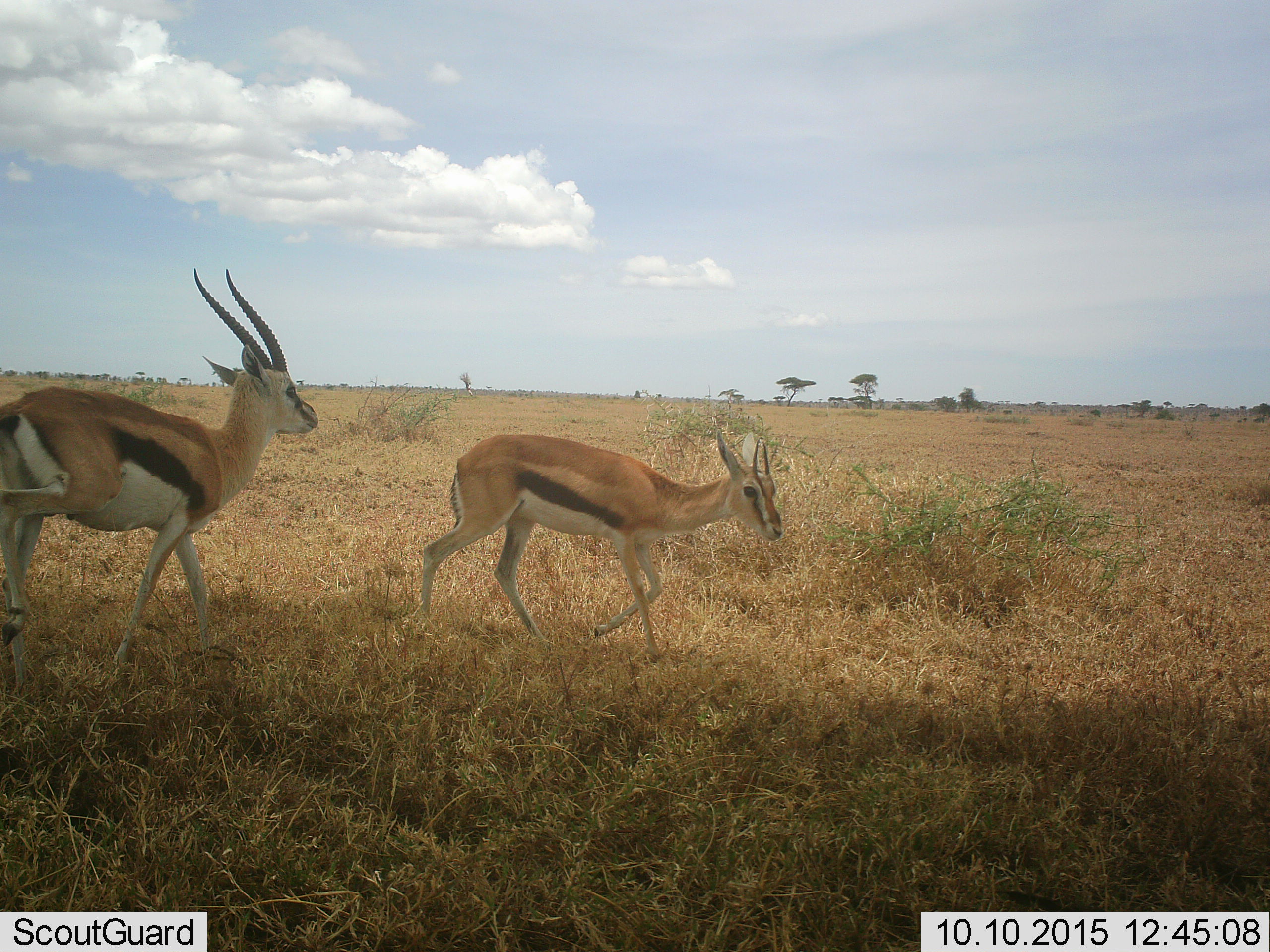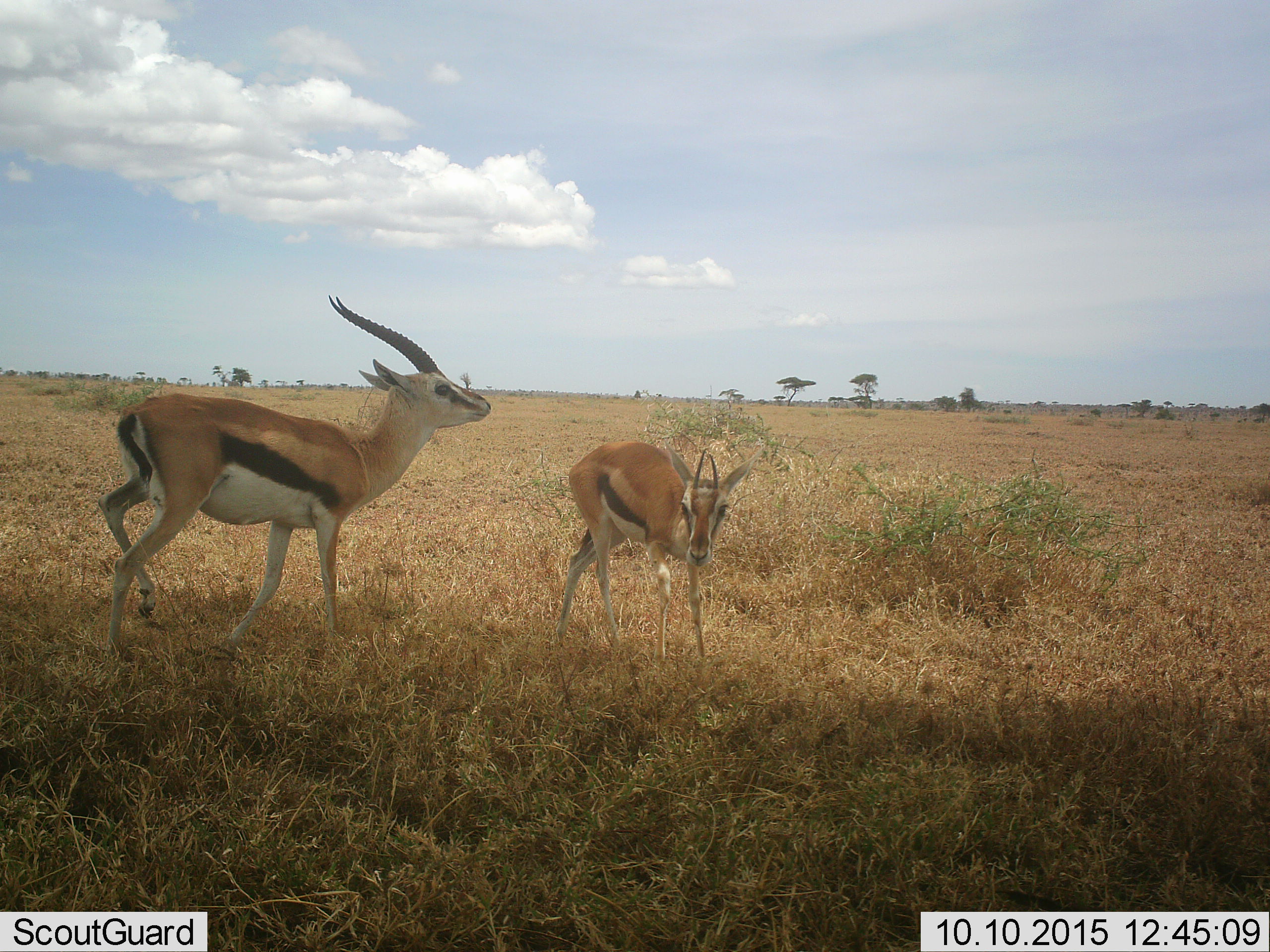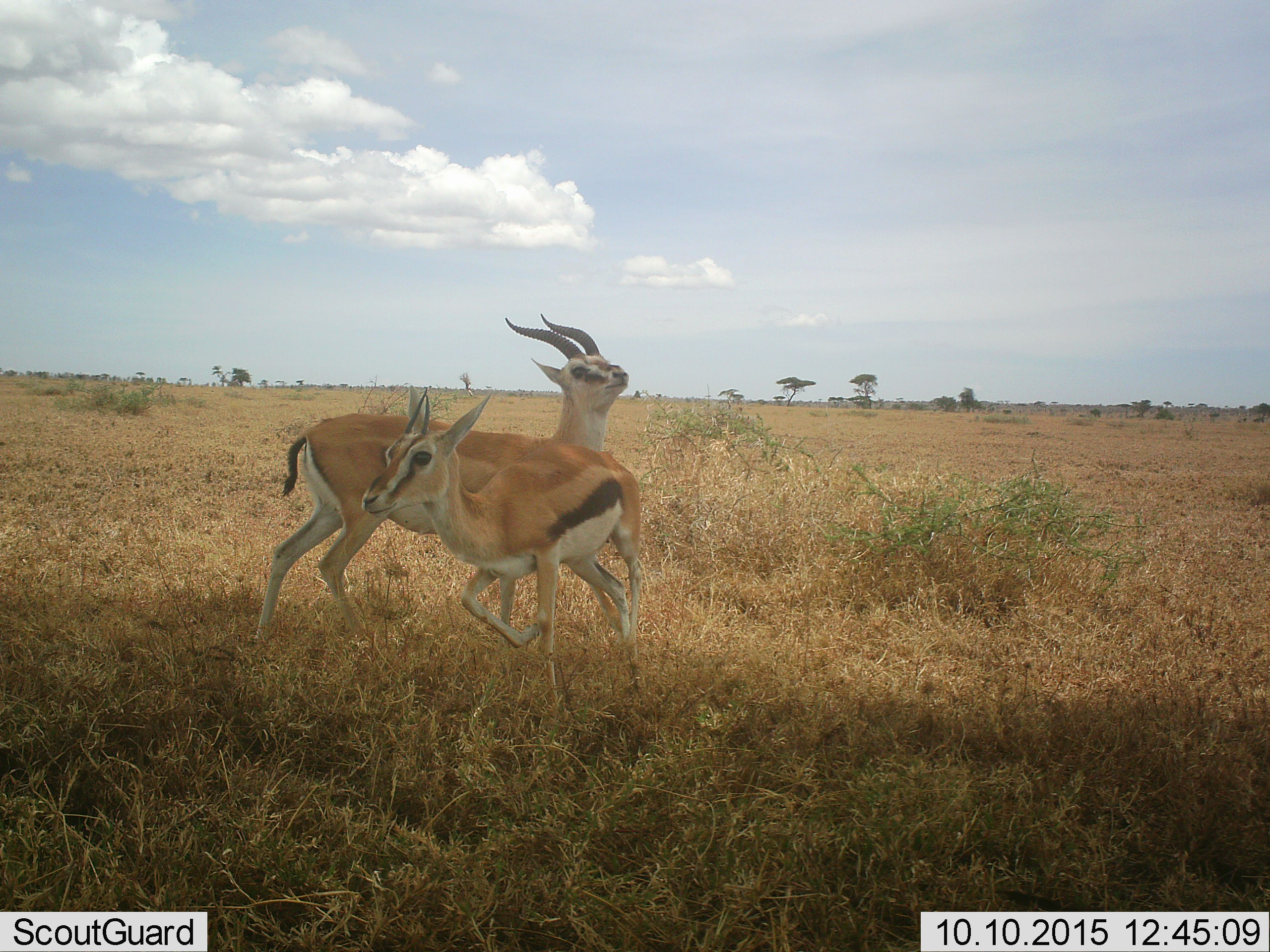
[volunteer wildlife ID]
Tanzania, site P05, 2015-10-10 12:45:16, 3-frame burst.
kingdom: Animalia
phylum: Chordata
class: Mammalia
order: Artiodactyla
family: Bovidae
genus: Eudorcas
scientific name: Eudorcas thomsonii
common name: thomson's gazelle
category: gazellethomsons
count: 2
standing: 10%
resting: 0%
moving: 80%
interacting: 60%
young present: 0%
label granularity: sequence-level